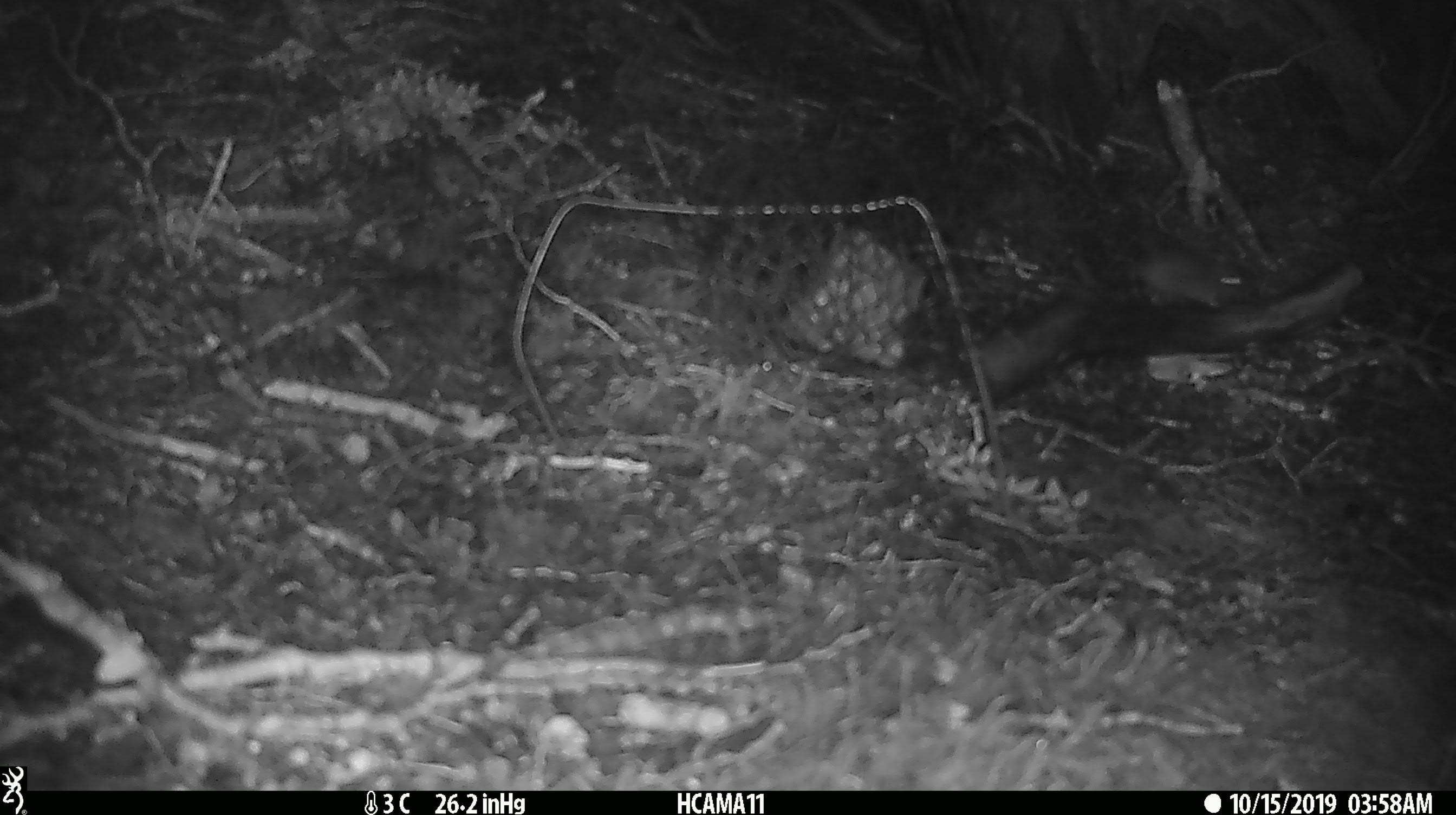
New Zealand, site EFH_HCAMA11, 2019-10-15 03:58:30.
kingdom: Animalia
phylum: Chordata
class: Mammalia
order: Rodentia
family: Muridae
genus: Mus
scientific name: Mus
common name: mouse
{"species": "mouse (Mus)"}